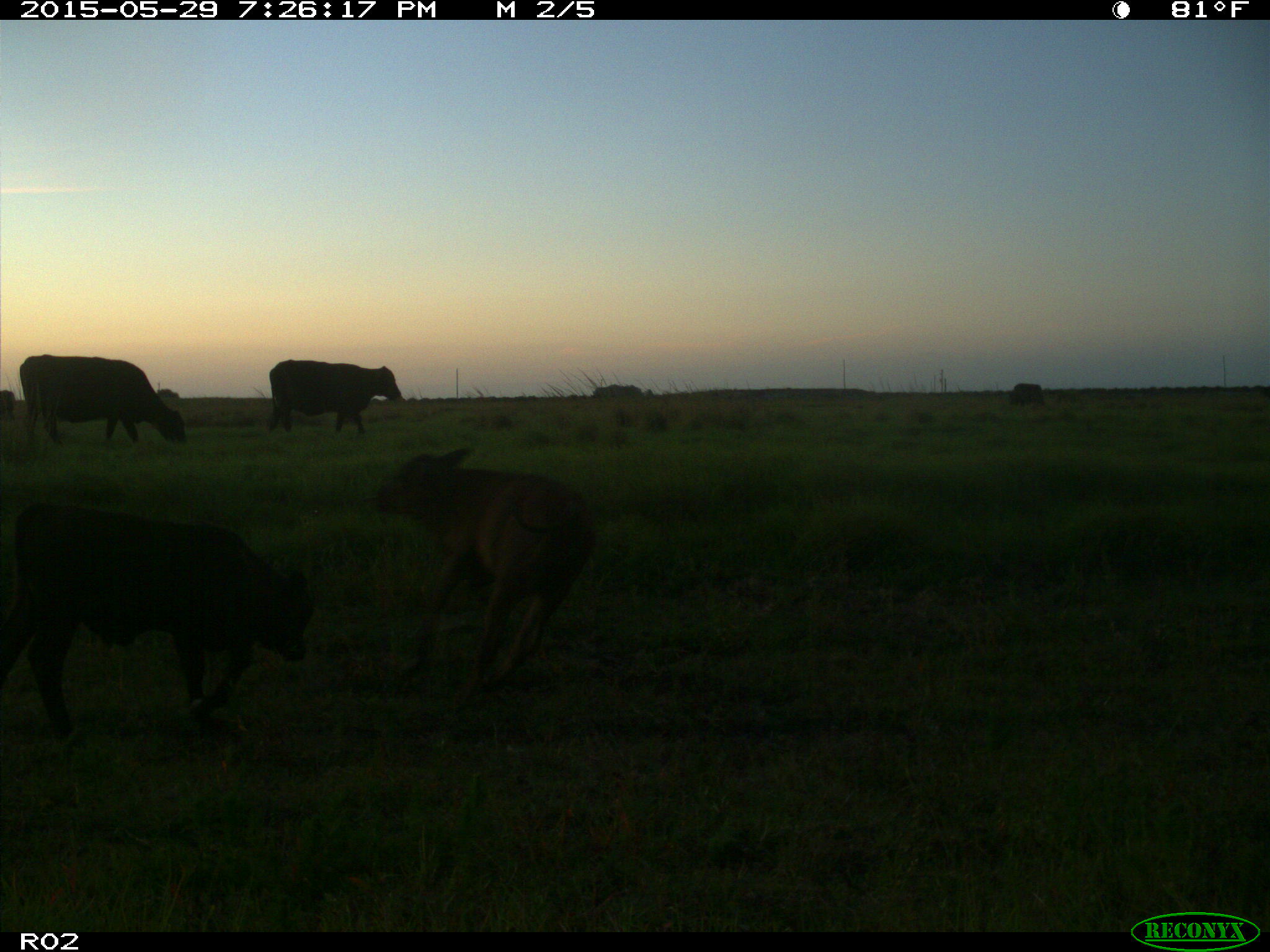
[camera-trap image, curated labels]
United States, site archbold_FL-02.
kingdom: Animalia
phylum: Chordata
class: Mammalia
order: Artiodactyla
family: Bovidae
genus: Bos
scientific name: Bos taurus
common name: domestic cow